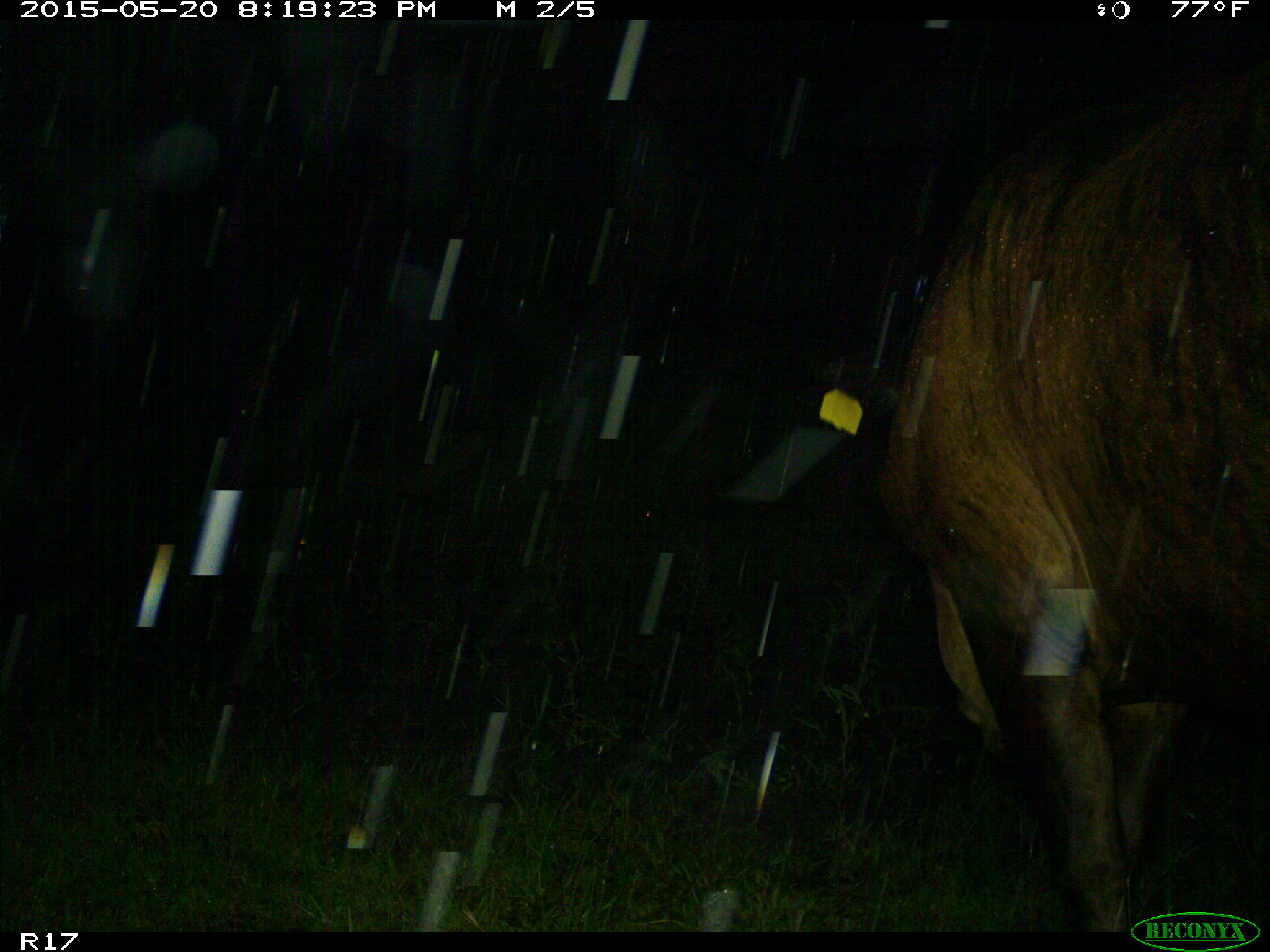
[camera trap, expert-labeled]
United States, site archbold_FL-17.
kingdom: Animalia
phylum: Chordata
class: Mammalia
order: Artiodactyla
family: Bovidae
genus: Bos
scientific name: Bos taurus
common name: domestic cow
Bos taurus (domestic cow).